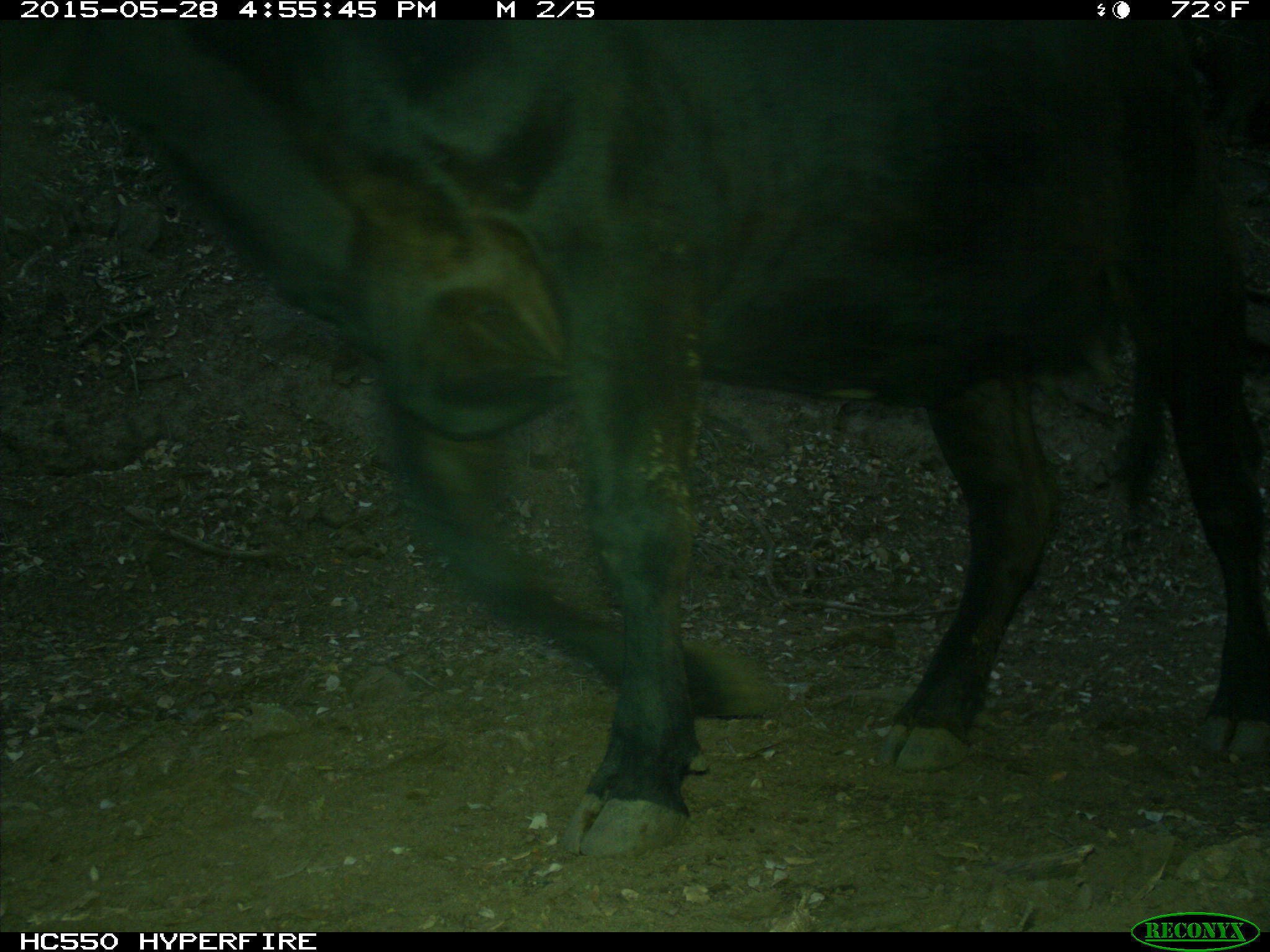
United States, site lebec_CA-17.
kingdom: Animalia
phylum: Chordata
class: Mammalia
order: Artiodactyla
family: Bovidae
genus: Bos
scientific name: Bos taurus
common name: domestic cow